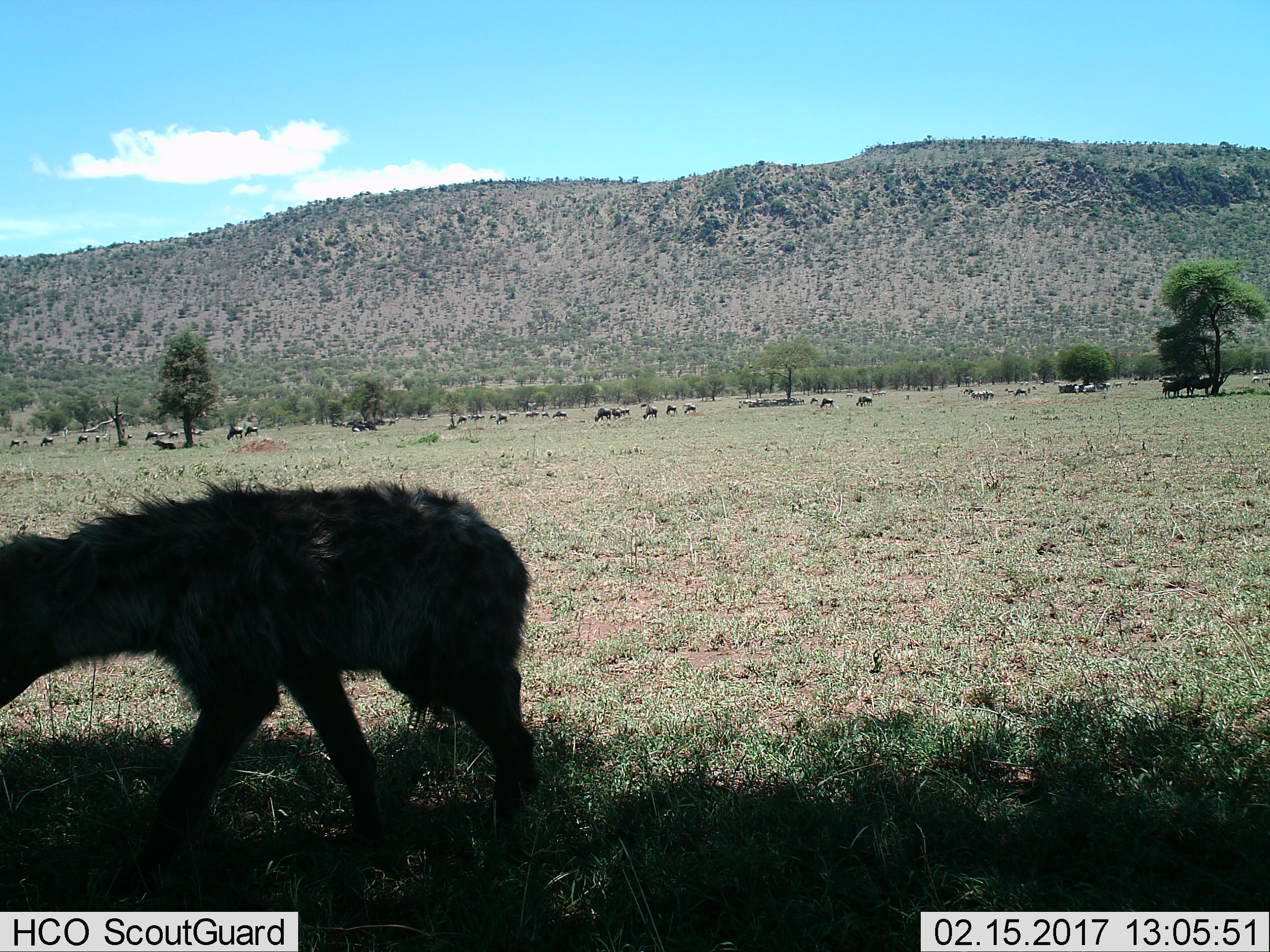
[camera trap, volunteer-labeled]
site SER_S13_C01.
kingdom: Animalia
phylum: Chordata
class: Mammalia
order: Carnivora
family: Hyaenidae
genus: Crocuta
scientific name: Crocuta crocuta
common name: spotted hyena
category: hyenaspotted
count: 1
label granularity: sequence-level